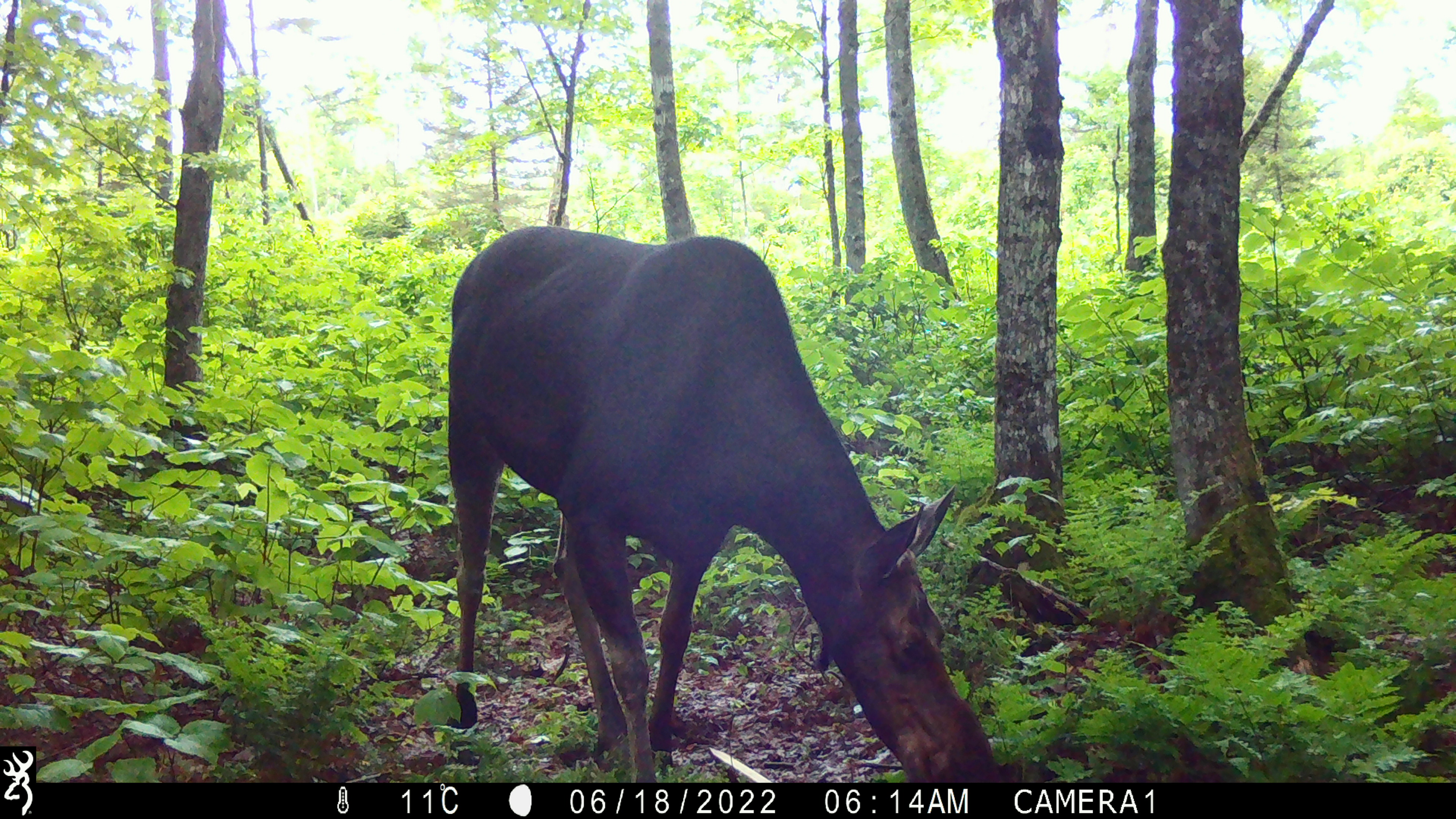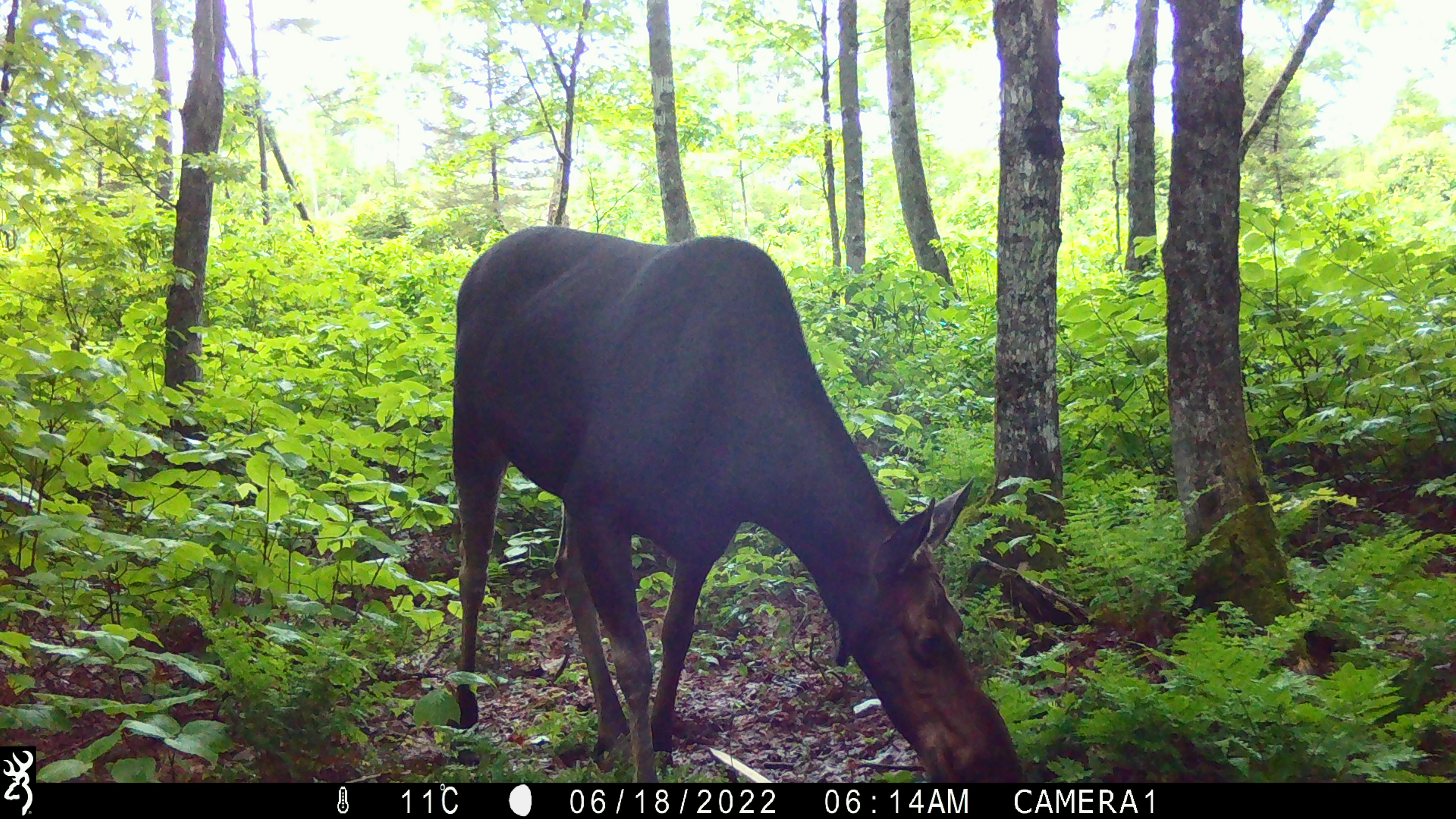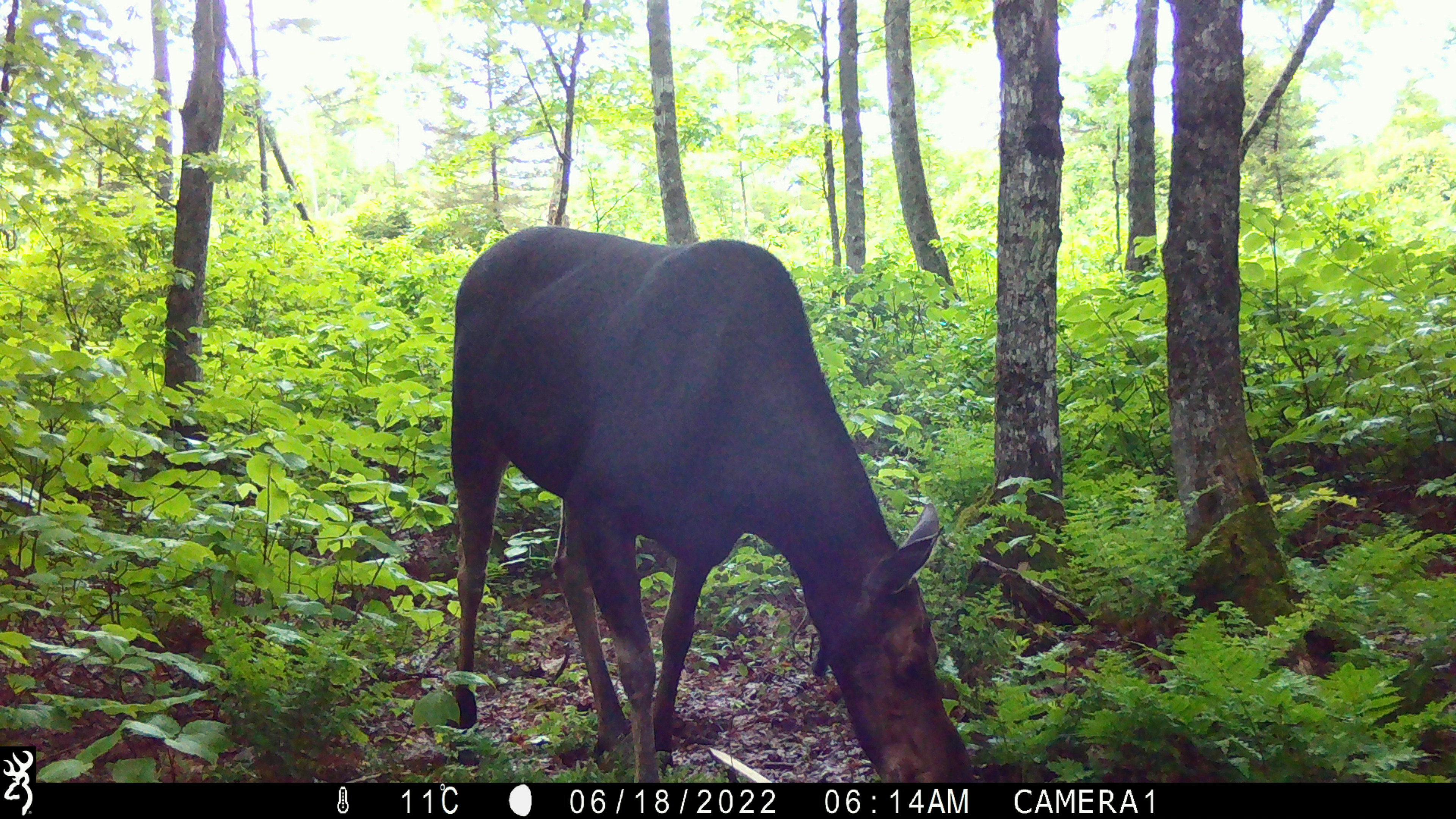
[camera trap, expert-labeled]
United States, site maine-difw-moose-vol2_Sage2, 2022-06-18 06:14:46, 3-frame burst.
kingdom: Animalia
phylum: Chordata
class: Mammalia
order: Artiodactyla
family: Cervidae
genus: Alces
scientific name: Alces alces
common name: moose